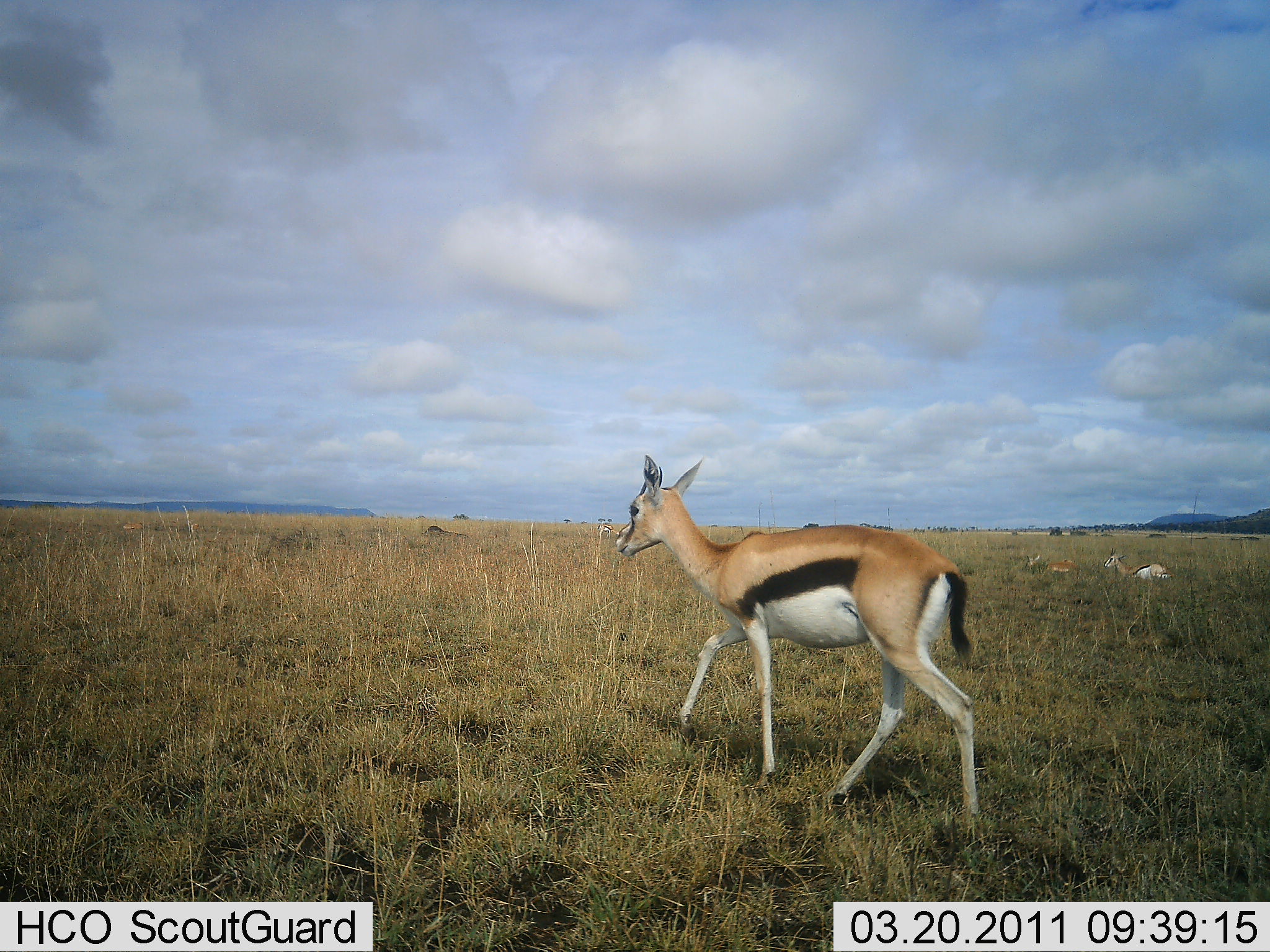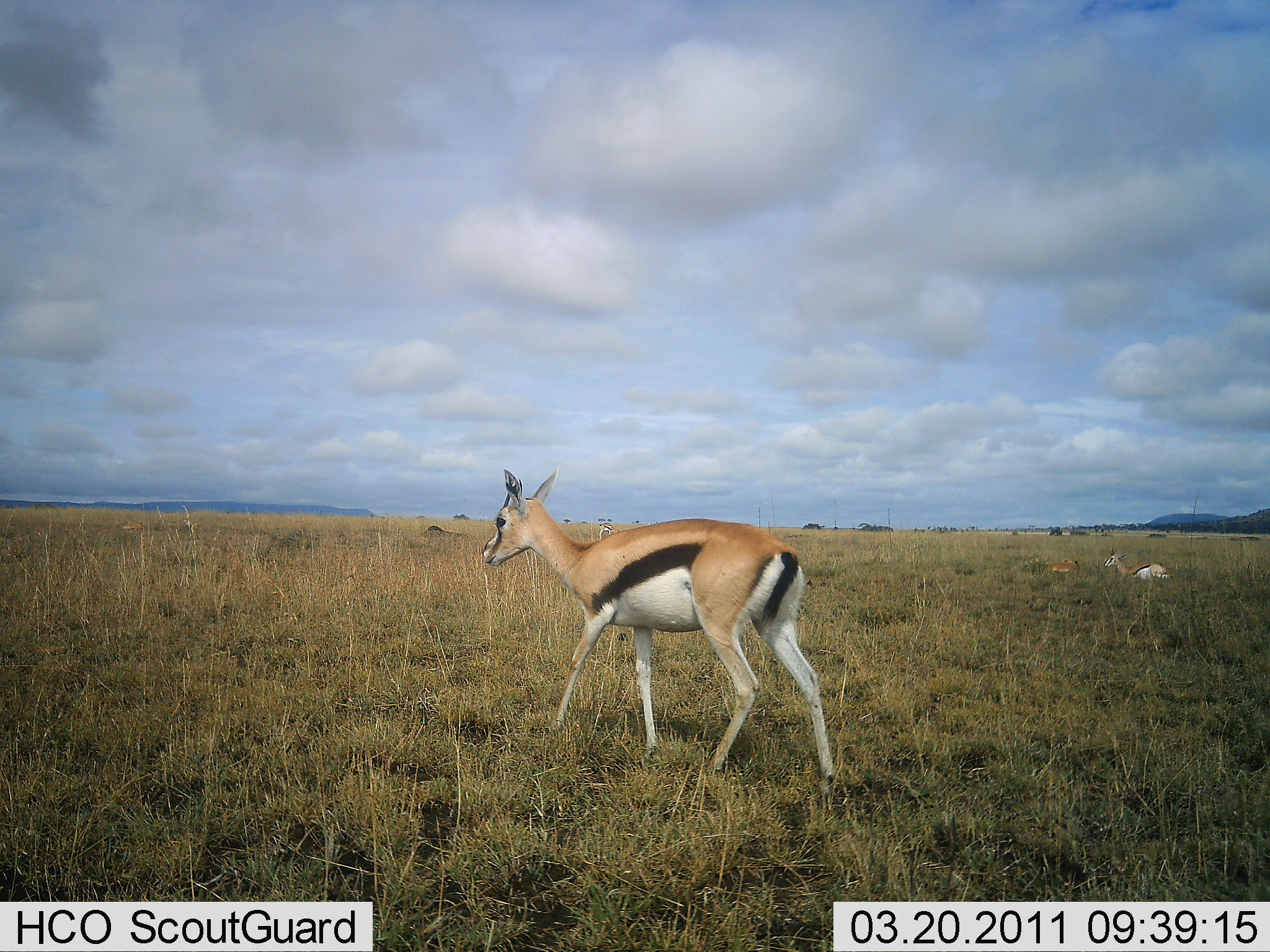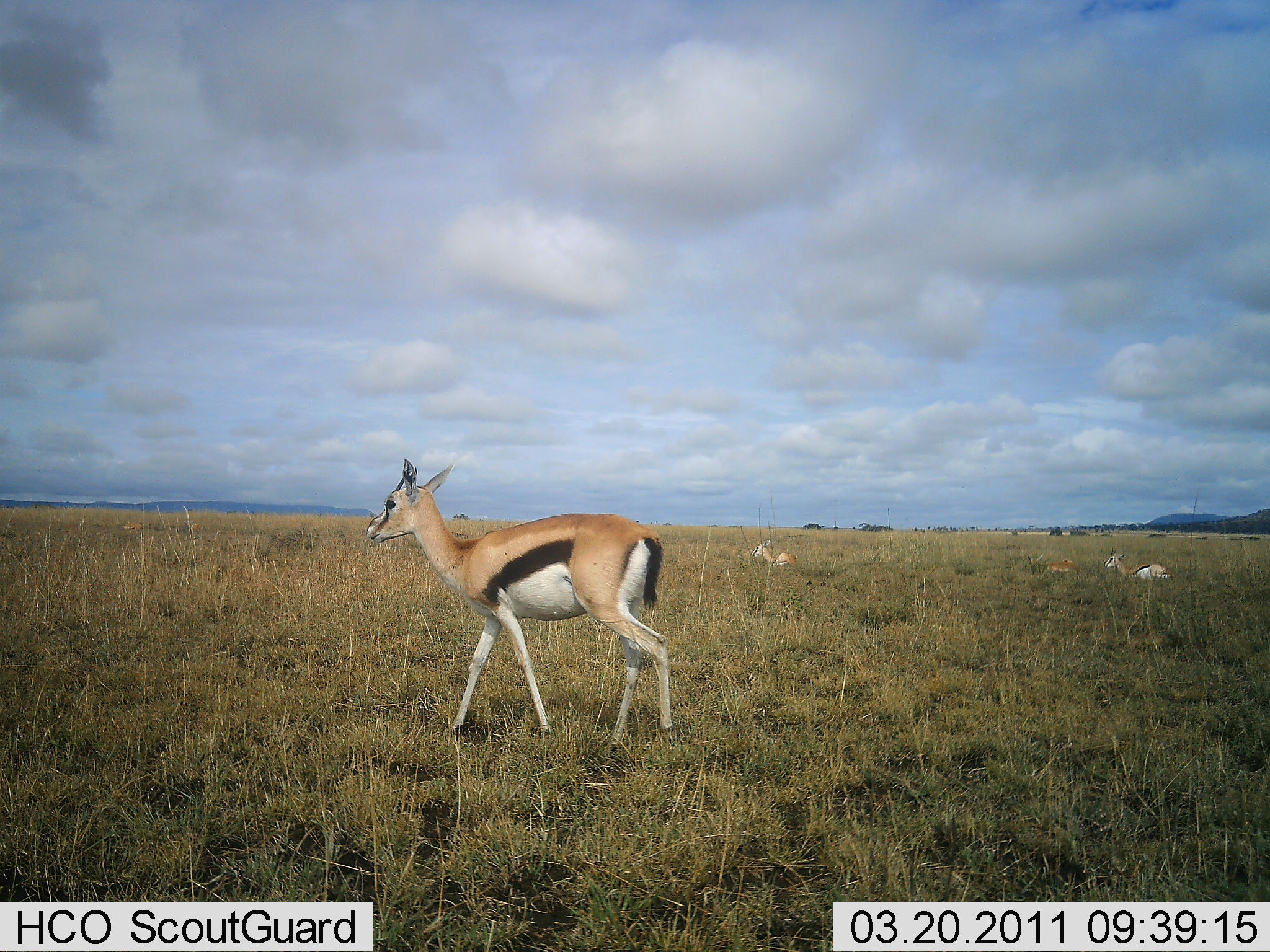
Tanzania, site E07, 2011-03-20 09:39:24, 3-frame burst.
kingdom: Animalia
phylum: Chordata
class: Mammalia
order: Artiodactyla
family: Bovidae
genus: Eudorcas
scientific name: Eudorcas thomsonii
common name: thomson's gazelle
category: gazellethomsons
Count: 4.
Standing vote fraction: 0%.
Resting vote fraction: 83%.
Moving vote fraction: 92%.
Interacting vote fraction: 0%.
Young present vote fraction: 8%.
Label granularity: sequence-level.